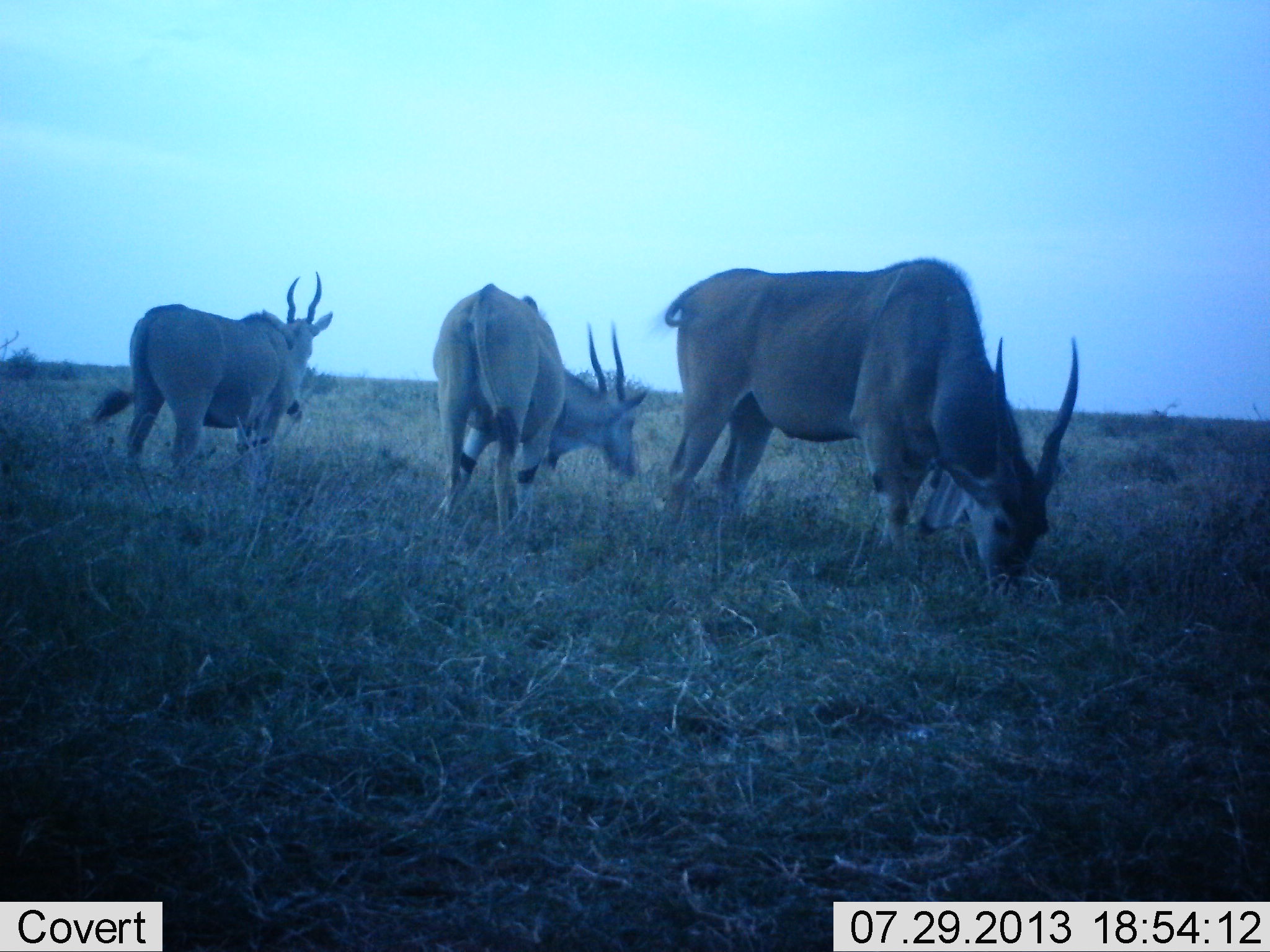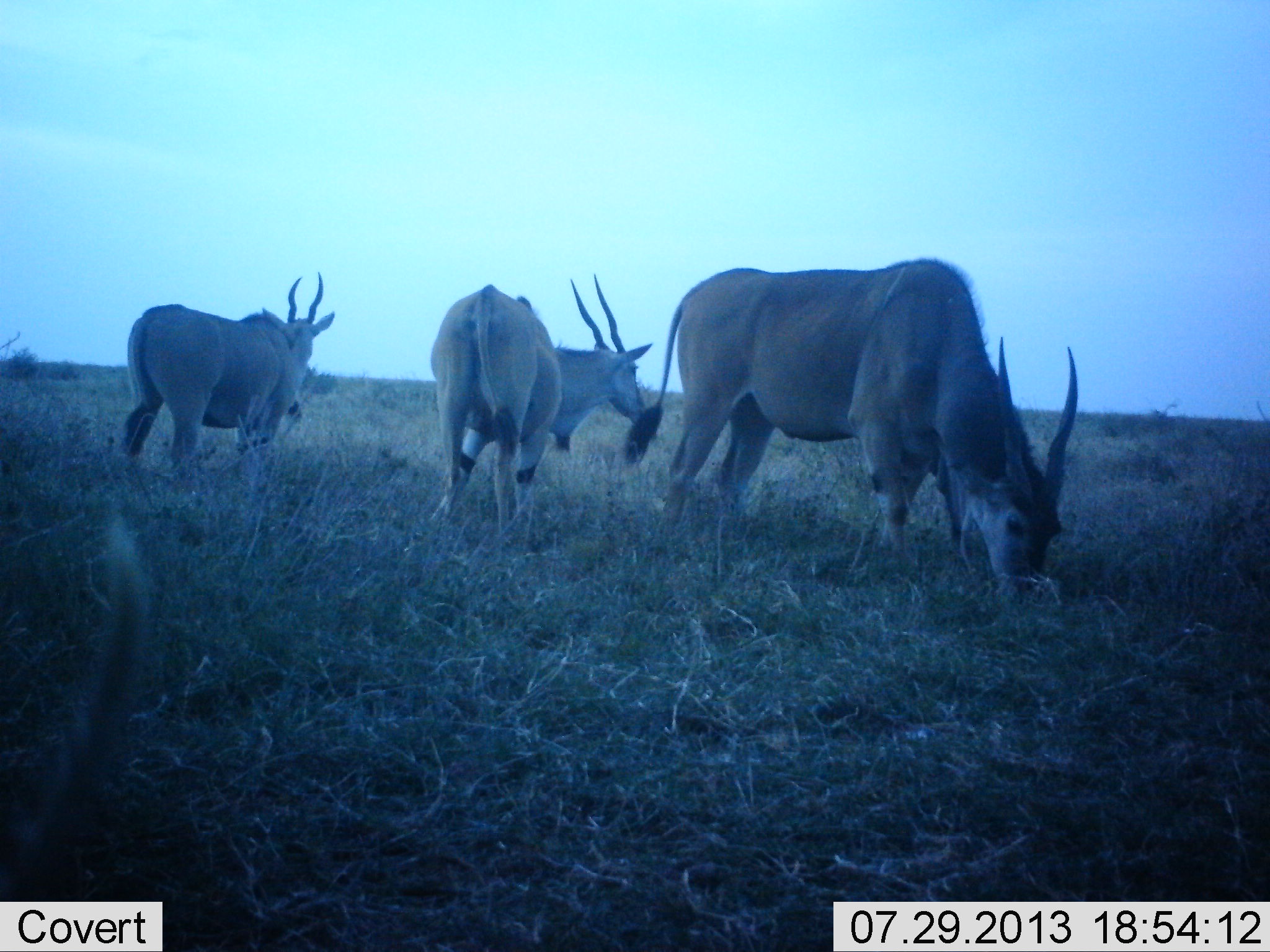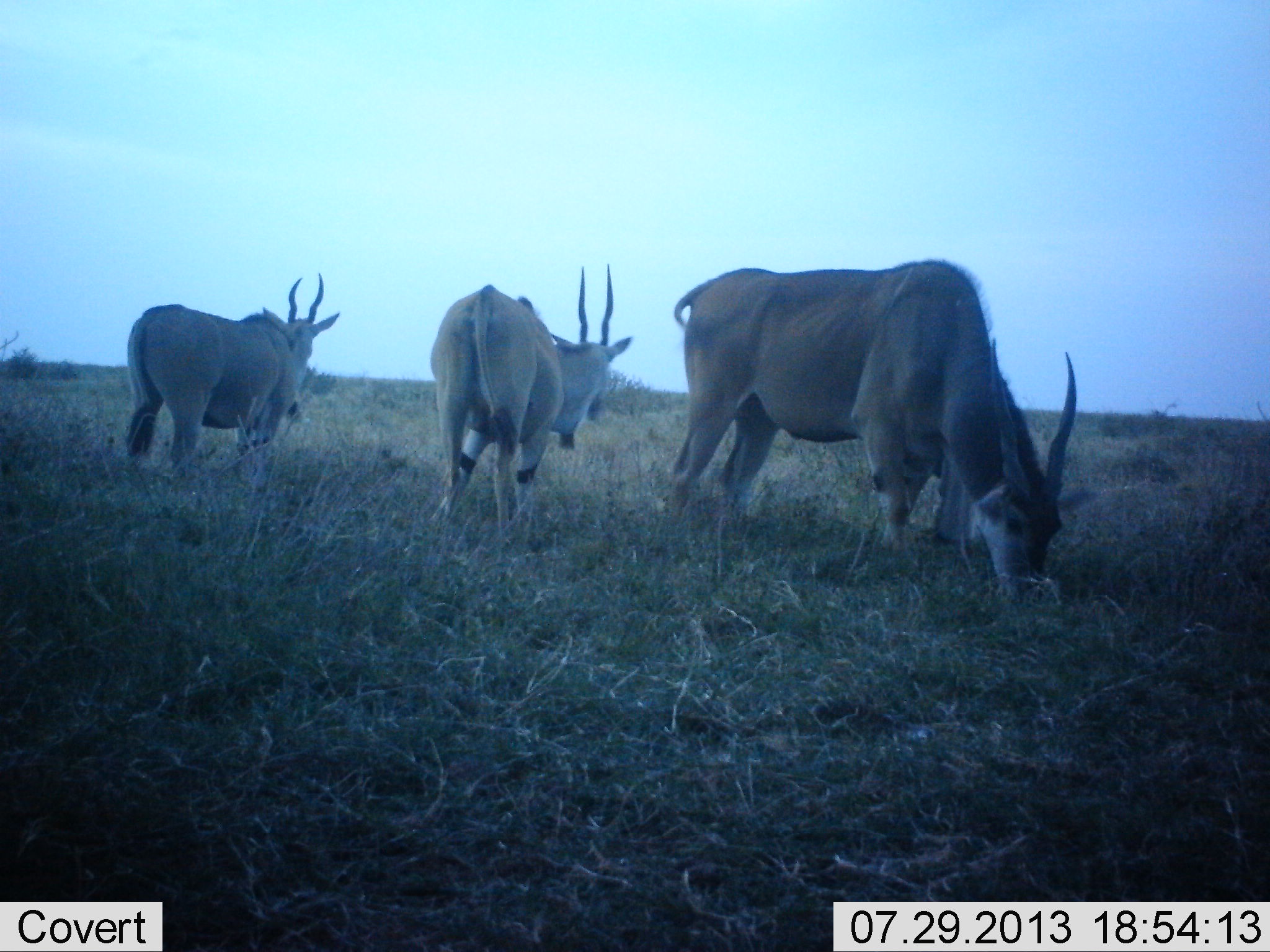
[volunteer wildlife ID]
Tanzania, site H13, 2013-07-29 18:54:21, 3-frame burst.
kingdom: Animalia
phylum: Chordata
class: Mammalia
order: Artiodactyla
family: Bovidae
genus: Tragelaphus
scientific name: Tragelaphus oryx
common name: eland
Eland (Tragelaphus oryx), count 3. Behavior (volunteer vote fractions): standing 69%, resting 3%, moving 0%, interacting 0%. Young present (vote fraction): 0%. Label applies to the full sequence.